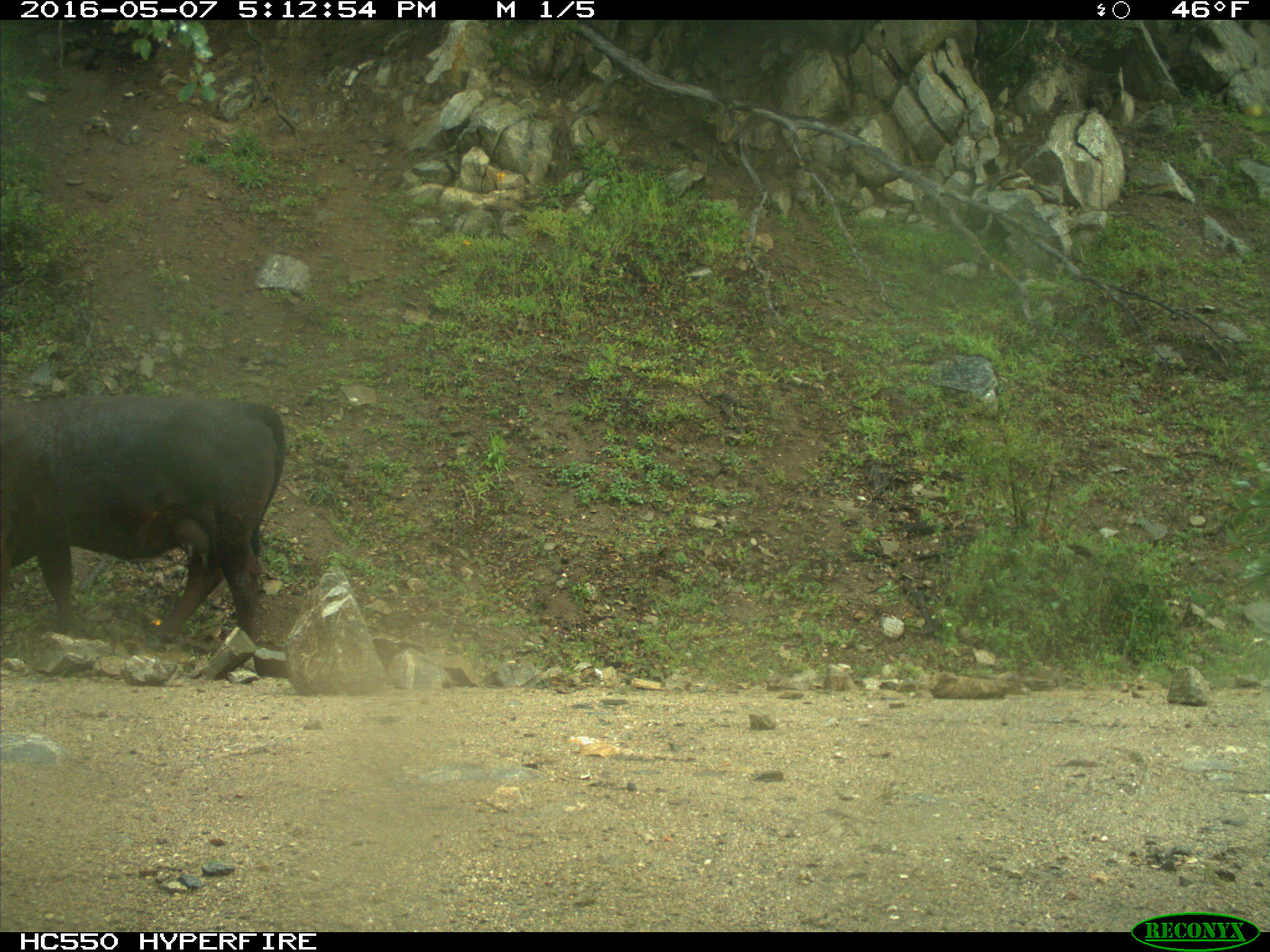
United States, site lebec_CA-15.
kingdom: Animalia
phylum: Chordata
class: Mammalia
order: Artiodactyla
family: Bovidae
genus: Bos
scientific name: Bos taurus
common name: domestic cow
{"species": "Bos taurus (domestic cow)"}